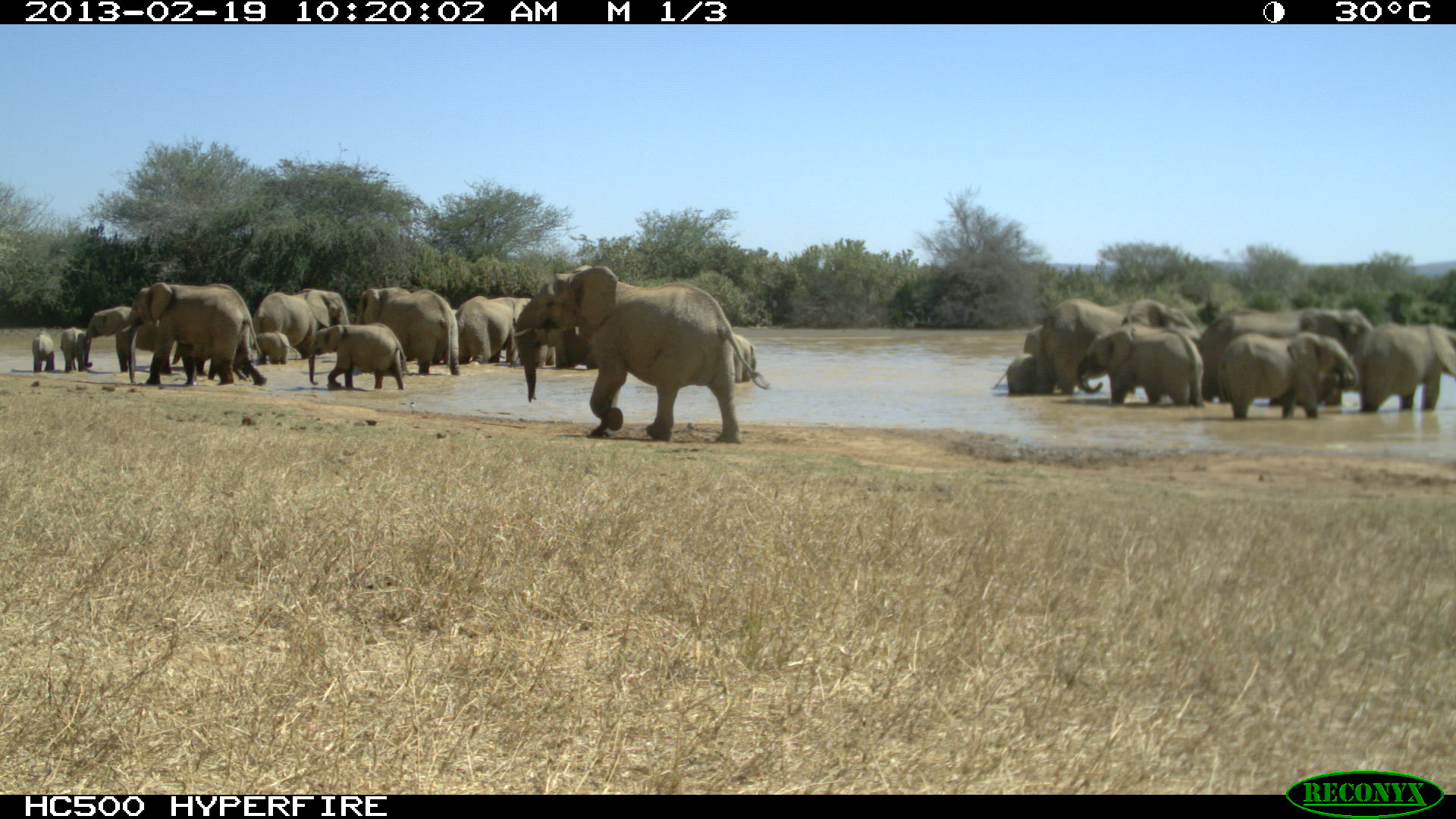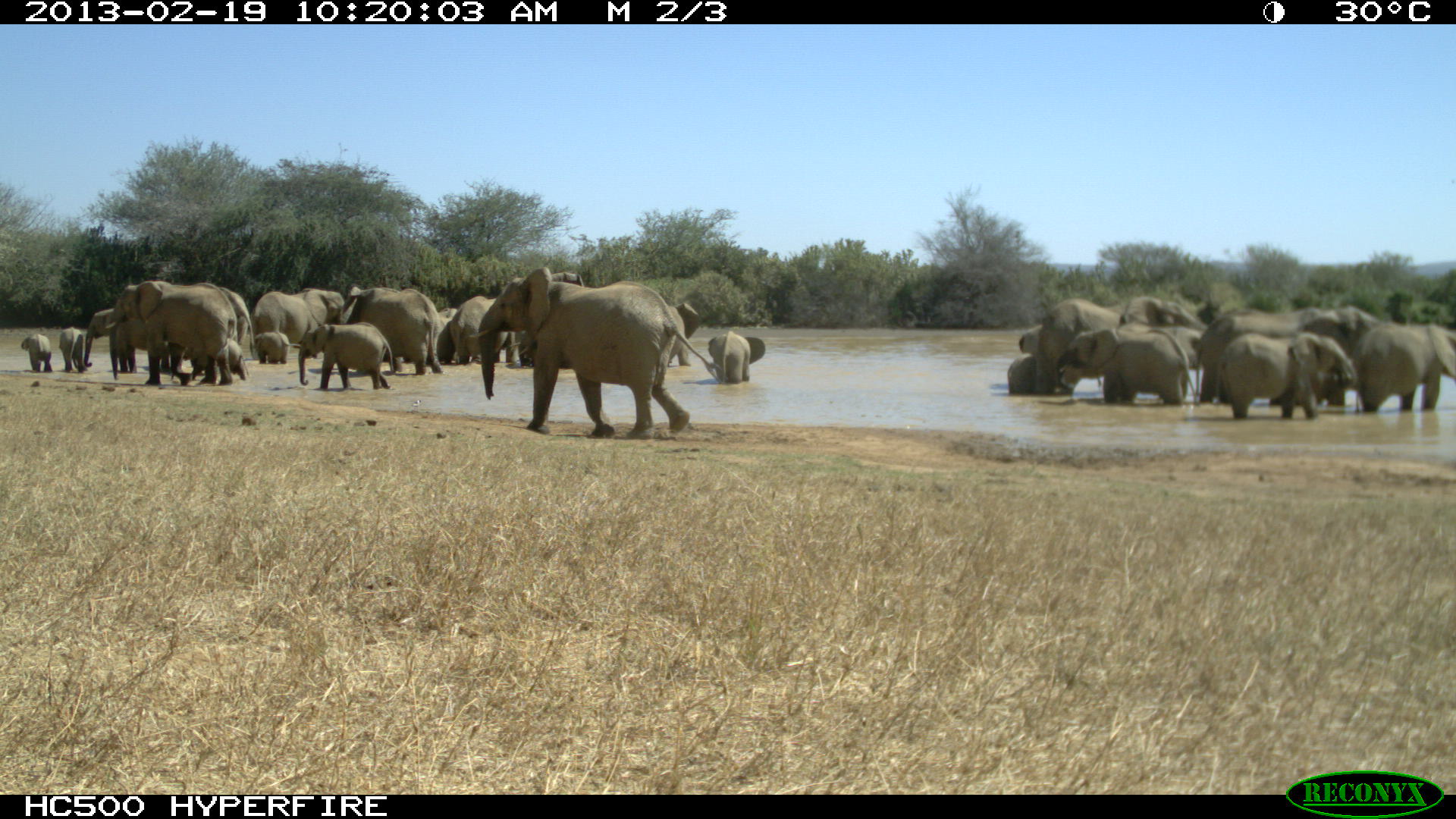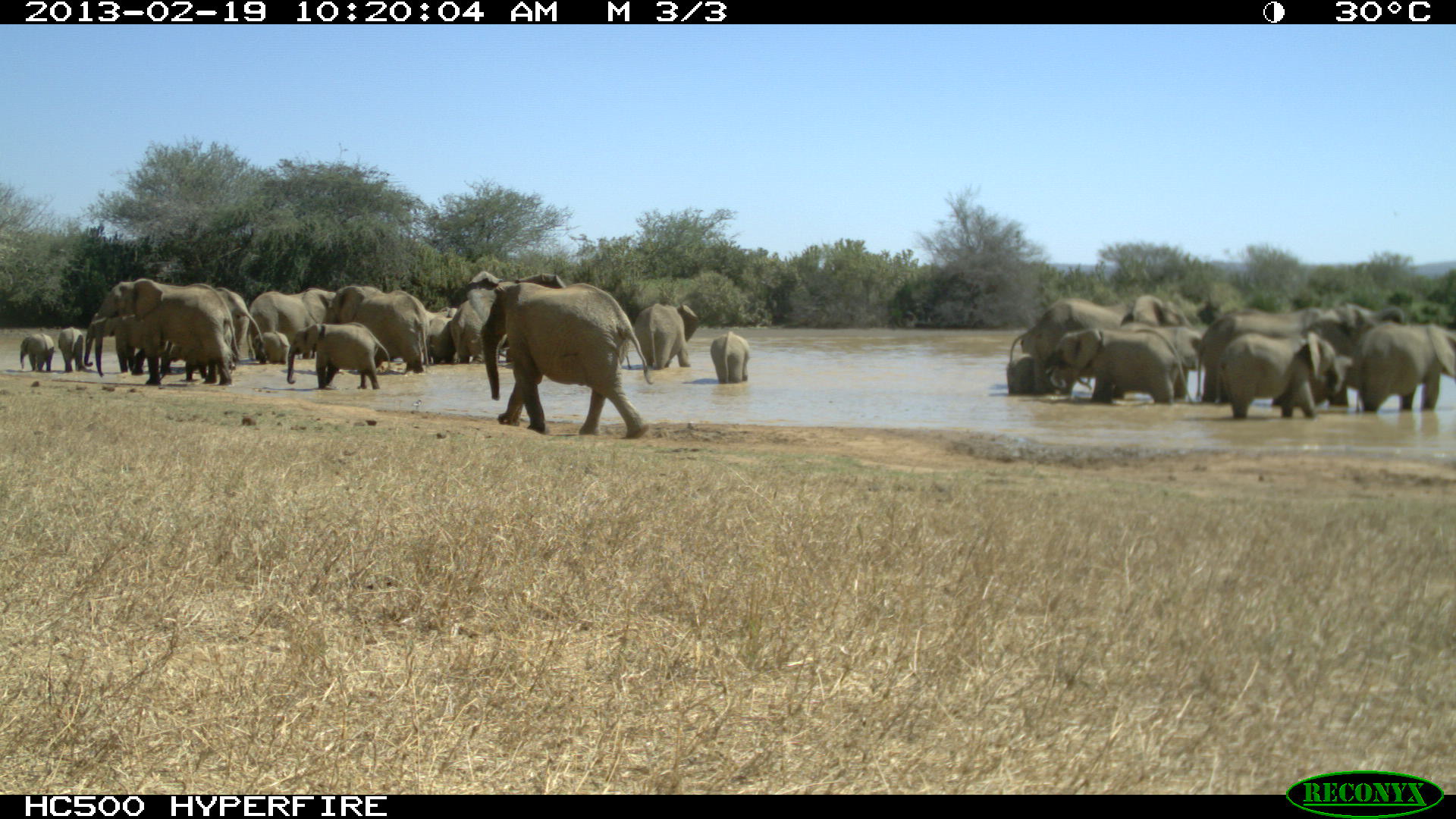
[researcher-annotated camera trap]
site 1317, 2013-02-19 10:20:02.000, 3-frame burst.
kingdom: Animalia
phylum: Chordata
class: Mammalia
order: Proboscidea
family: Elephantidae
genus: Loxodonta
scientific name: Loxodonta africana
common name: african bush elephant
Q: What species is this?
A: Loxodonta africana (african bush elephant).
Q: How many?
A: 23.